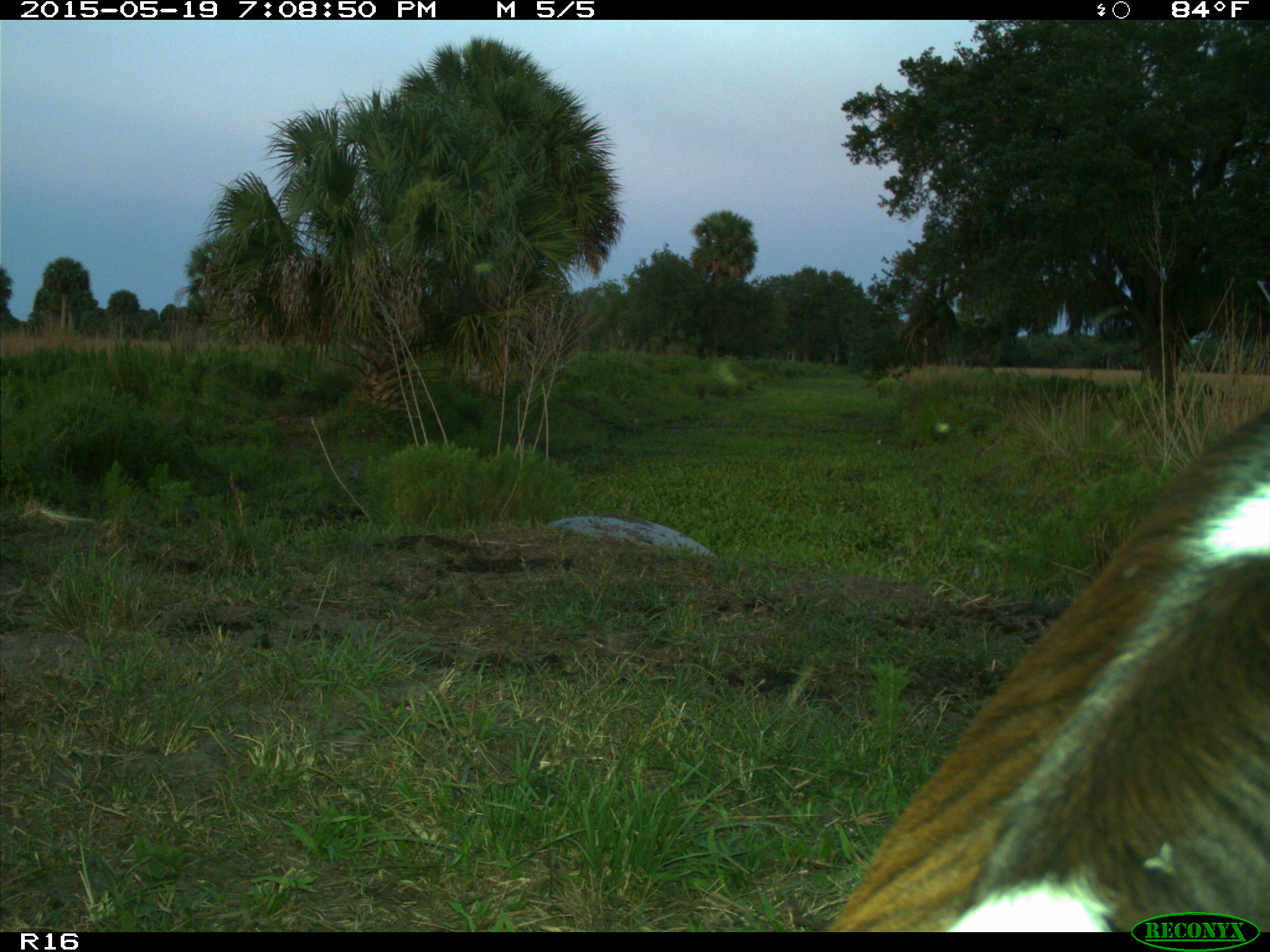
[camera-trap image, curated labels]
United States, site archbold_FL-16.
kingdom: Animalia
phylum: Chordata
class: Mammalia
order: Artiodactyla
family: Bovidae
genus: Bos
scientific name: Bos taurus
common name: domestic cow